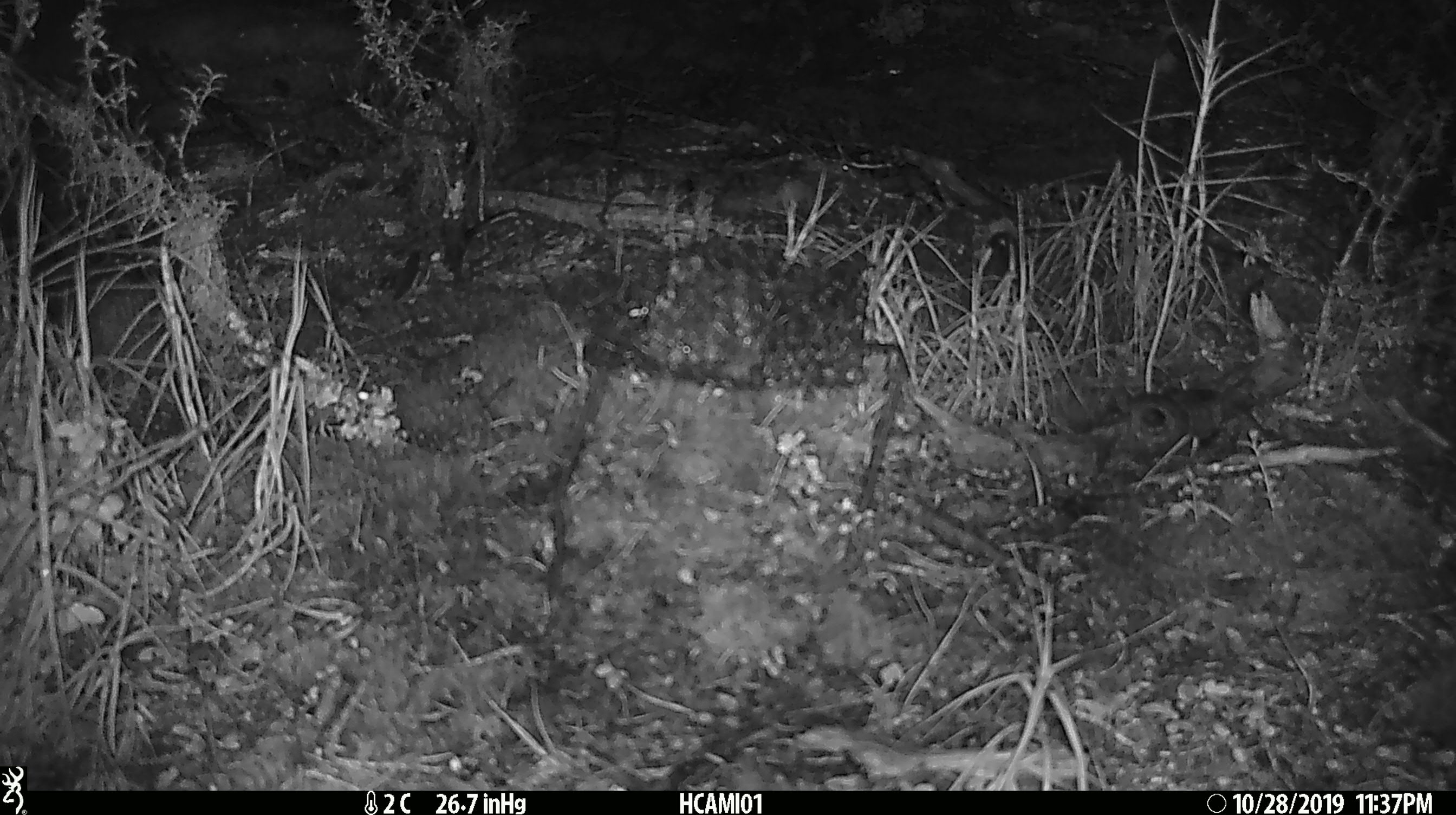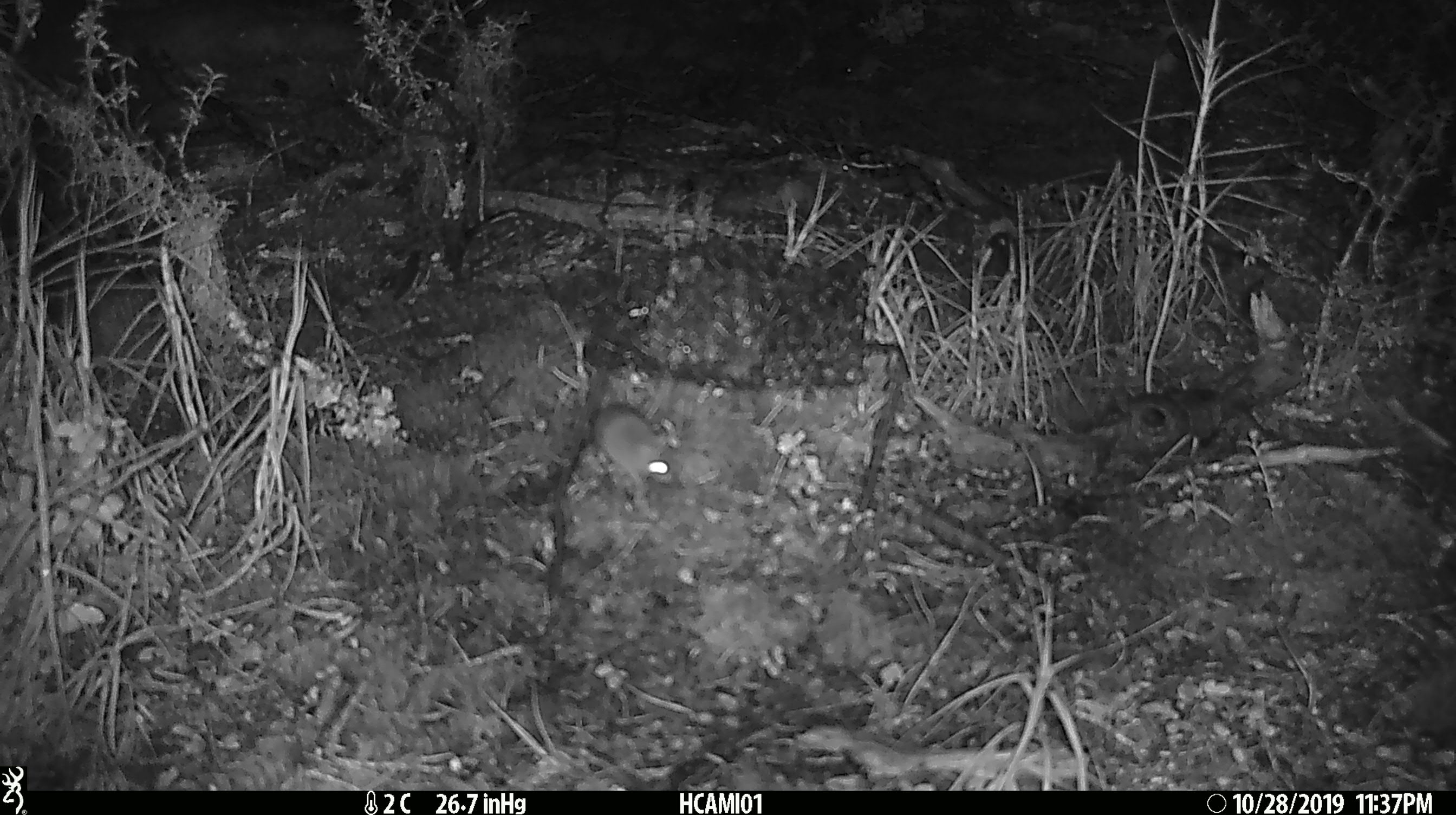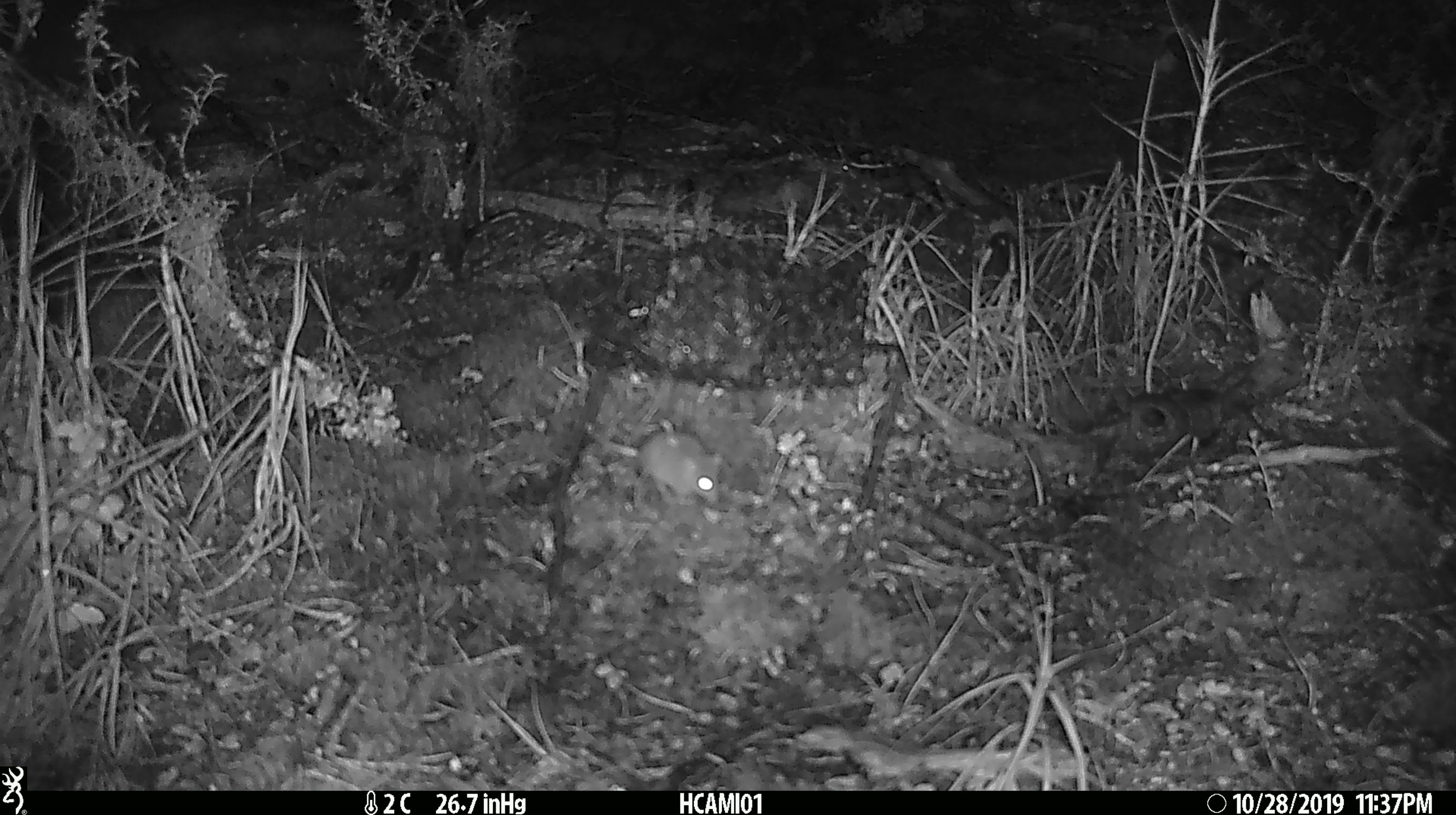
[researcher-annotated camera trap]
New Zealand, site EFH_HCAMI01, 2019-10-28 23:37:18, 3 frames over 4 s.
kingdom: Animalia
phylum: Chordata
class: Mammalia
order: Rodentia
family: Muridae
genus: Mus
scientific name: Mus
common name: mouse